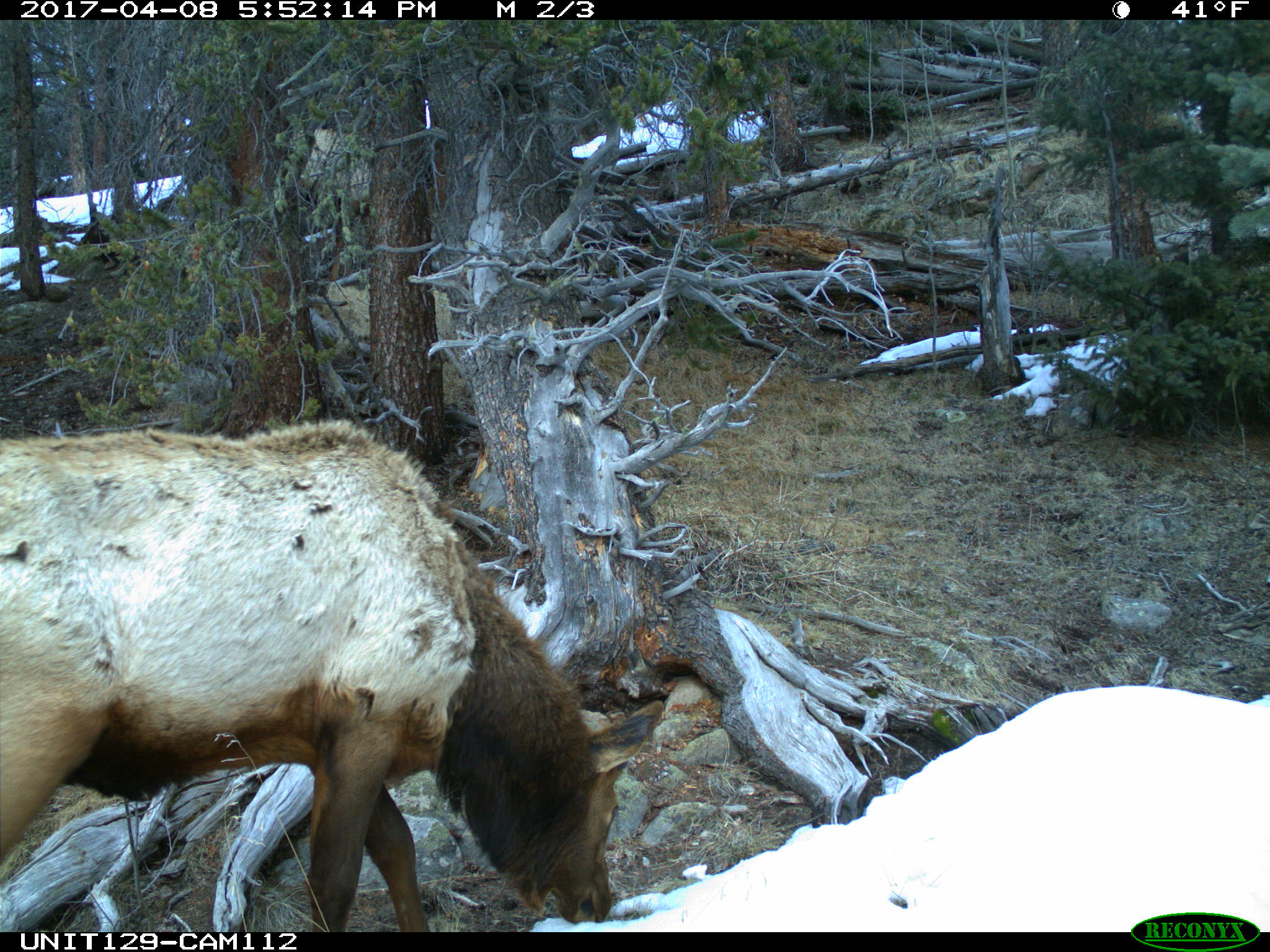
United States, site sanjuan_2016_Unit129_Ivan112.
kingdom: Animalia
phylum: Chordata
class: Mammalia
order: Artiodactyla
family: Cervidae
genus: Cervus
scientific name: Cervus elaphus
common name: red deer